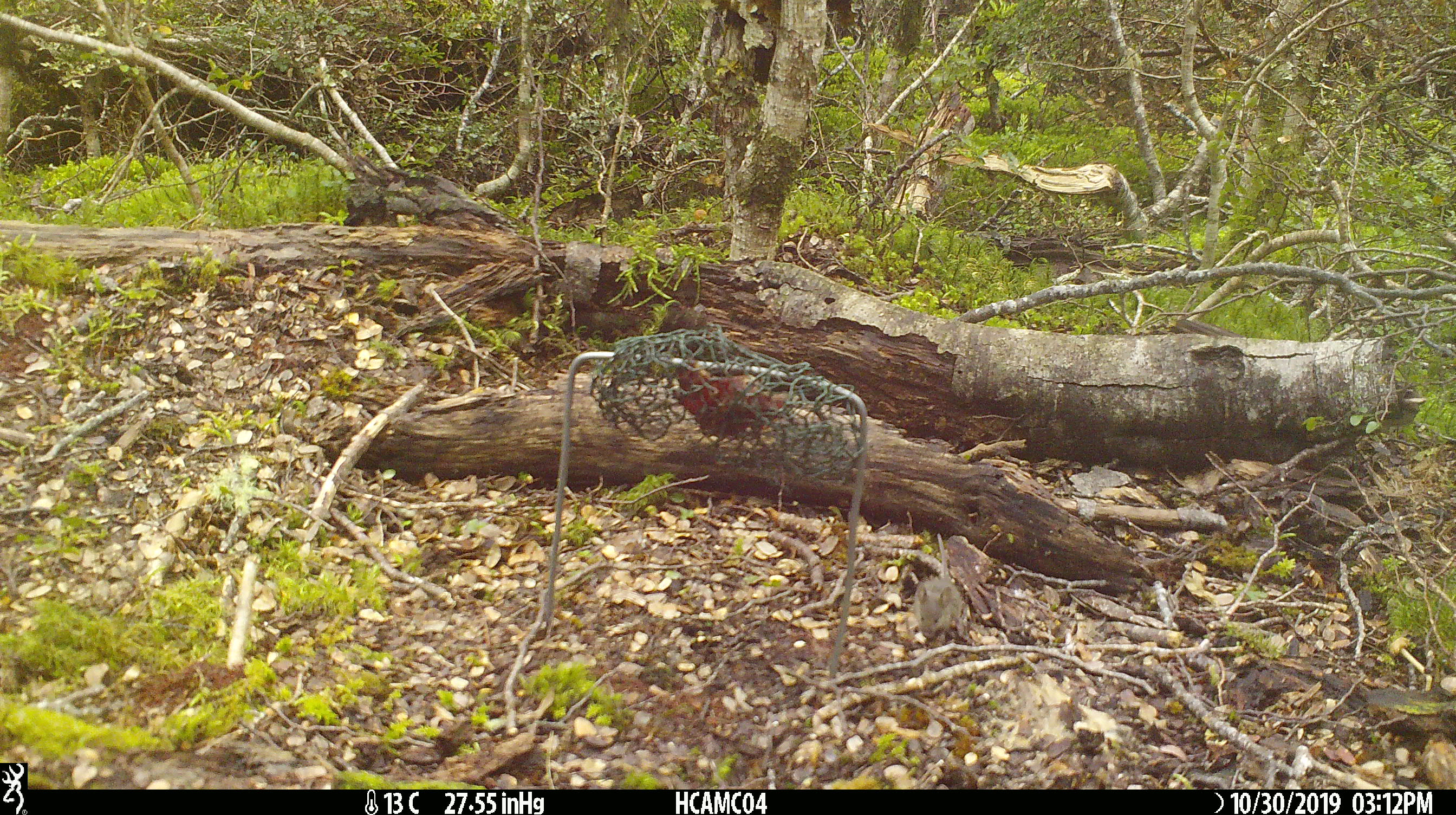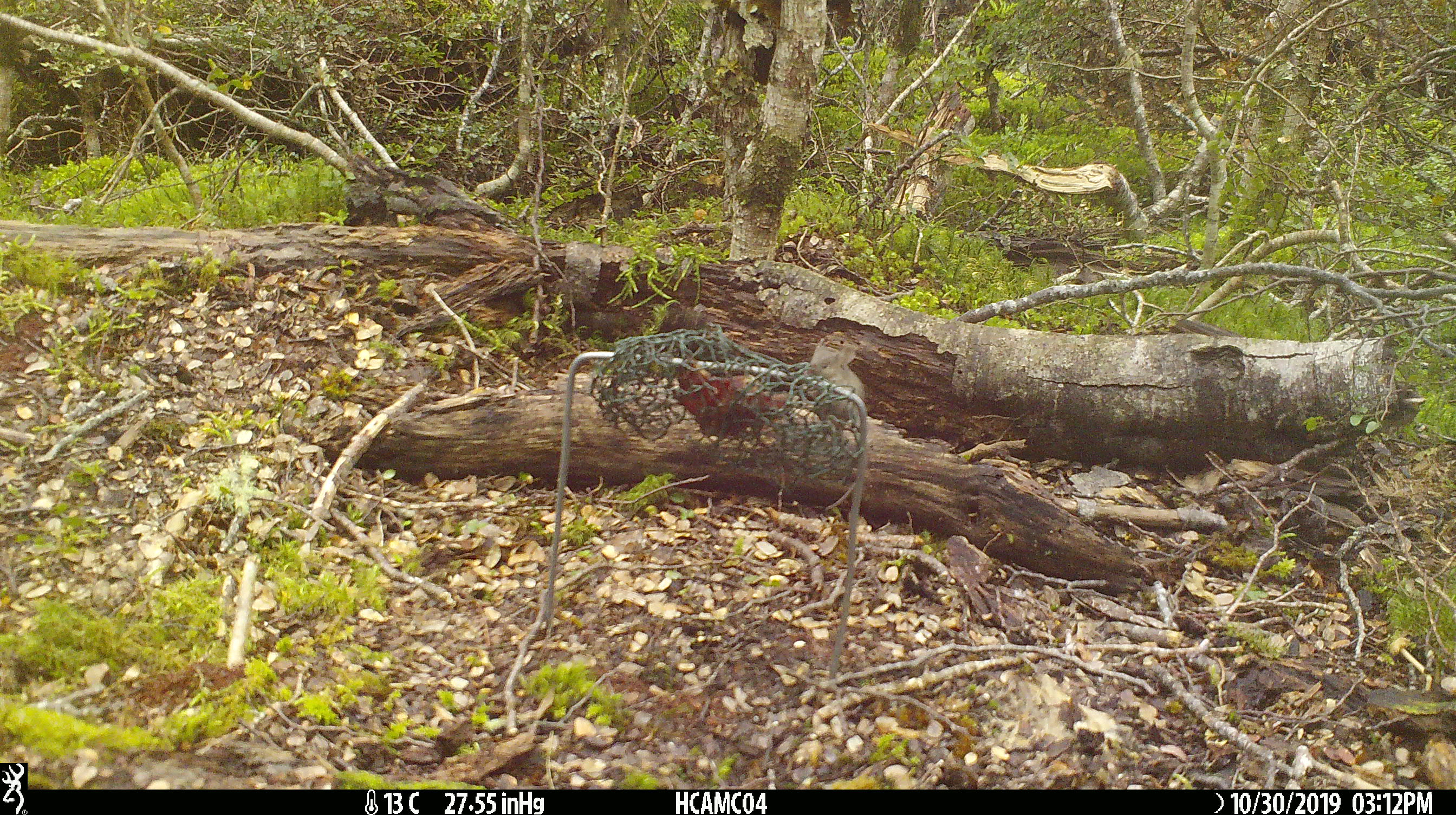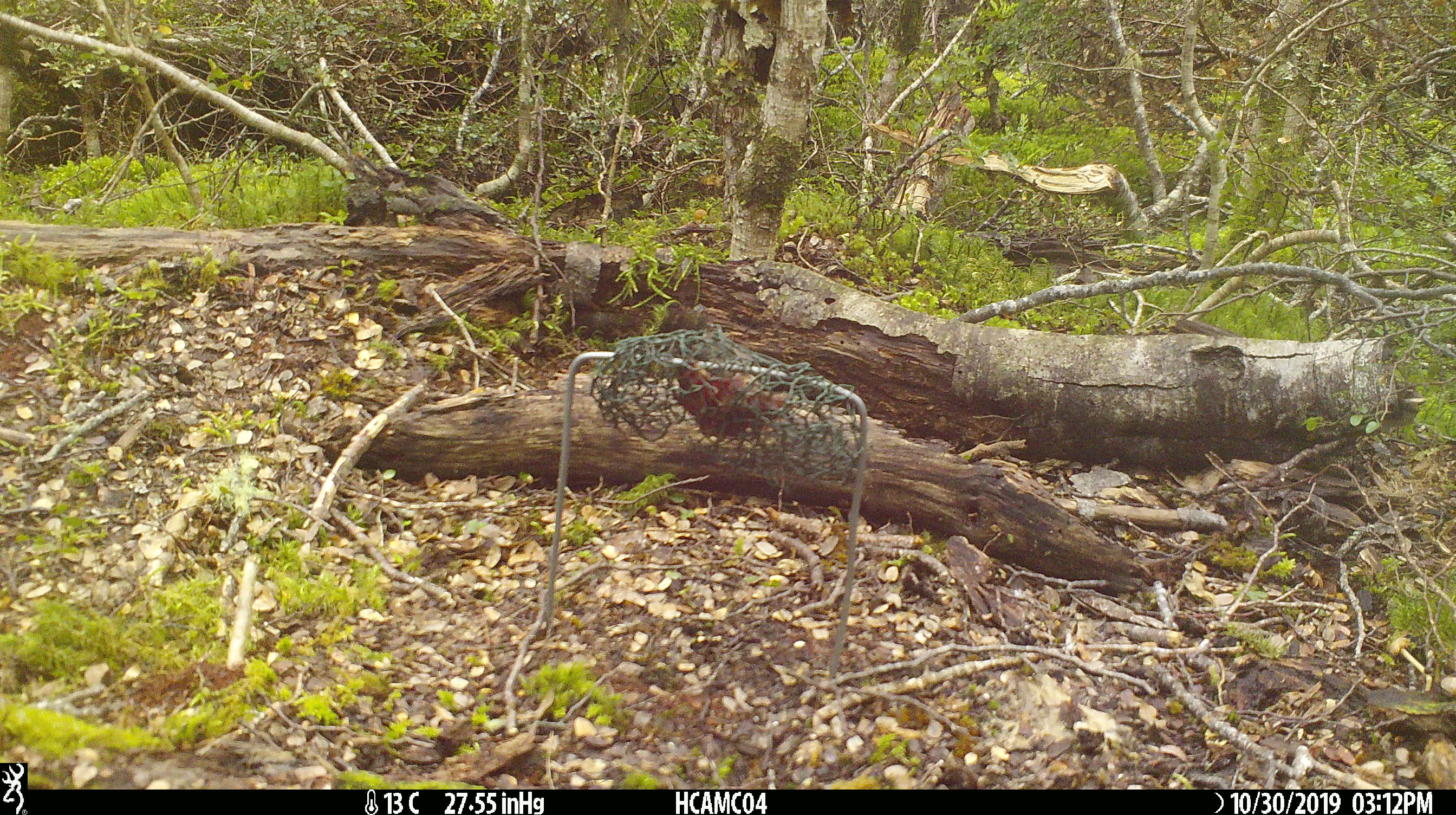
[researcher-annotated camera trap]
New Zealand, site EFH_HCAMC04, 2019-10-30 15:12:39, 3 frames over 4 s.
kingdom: Animalia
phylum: Chordata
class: Mammalia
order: Rodentia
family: Muridae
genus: Mus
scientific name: Mus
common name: mouse